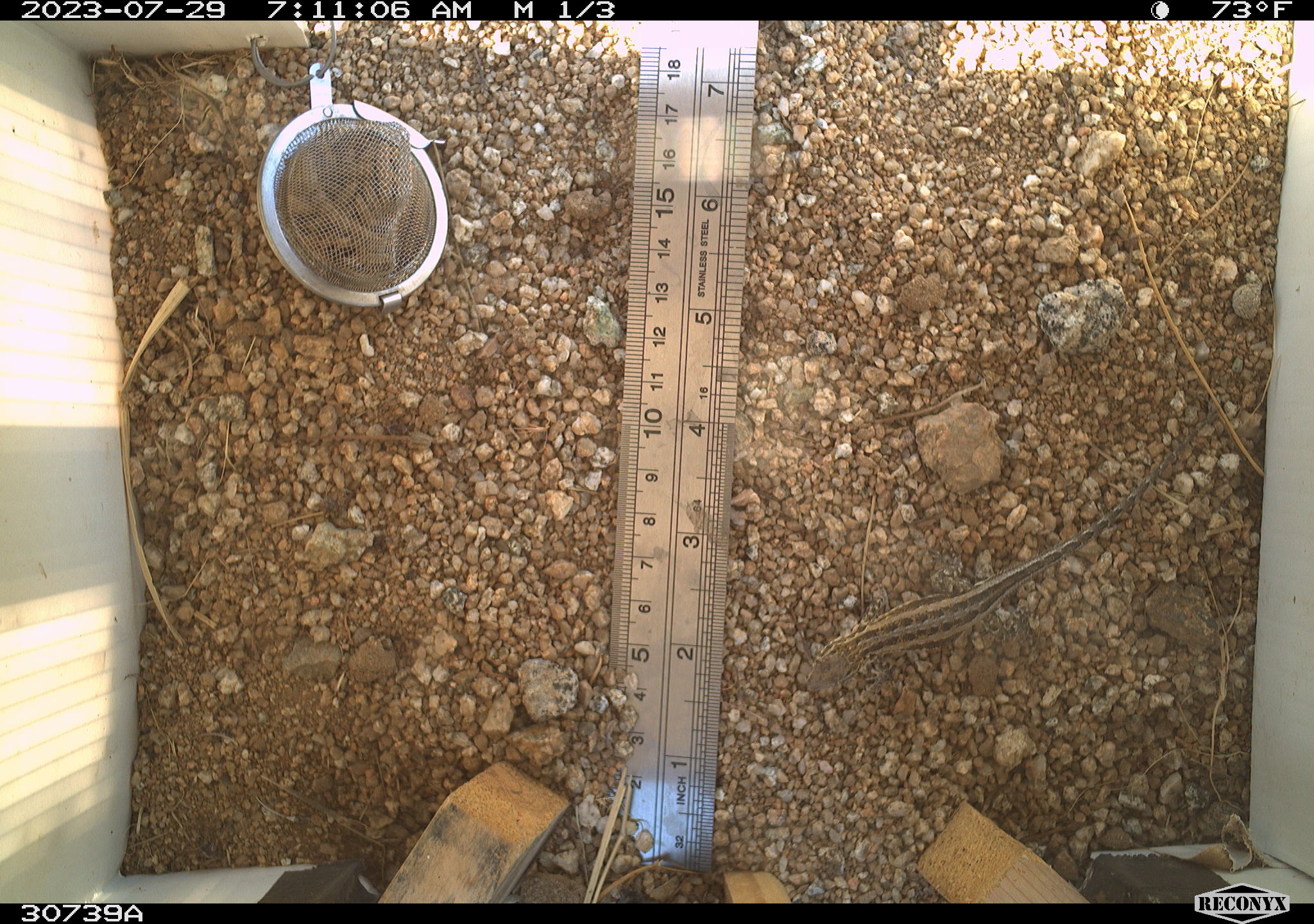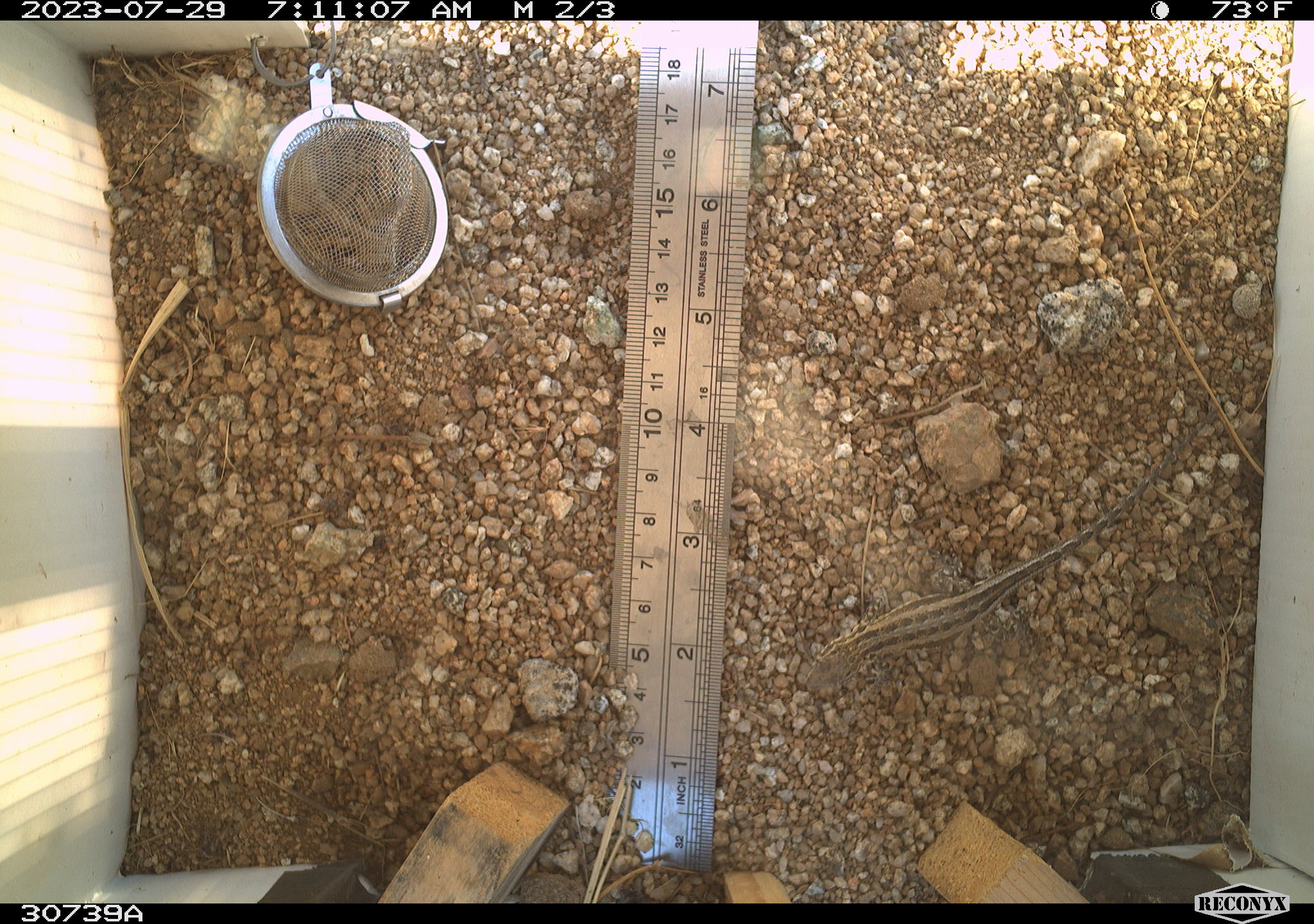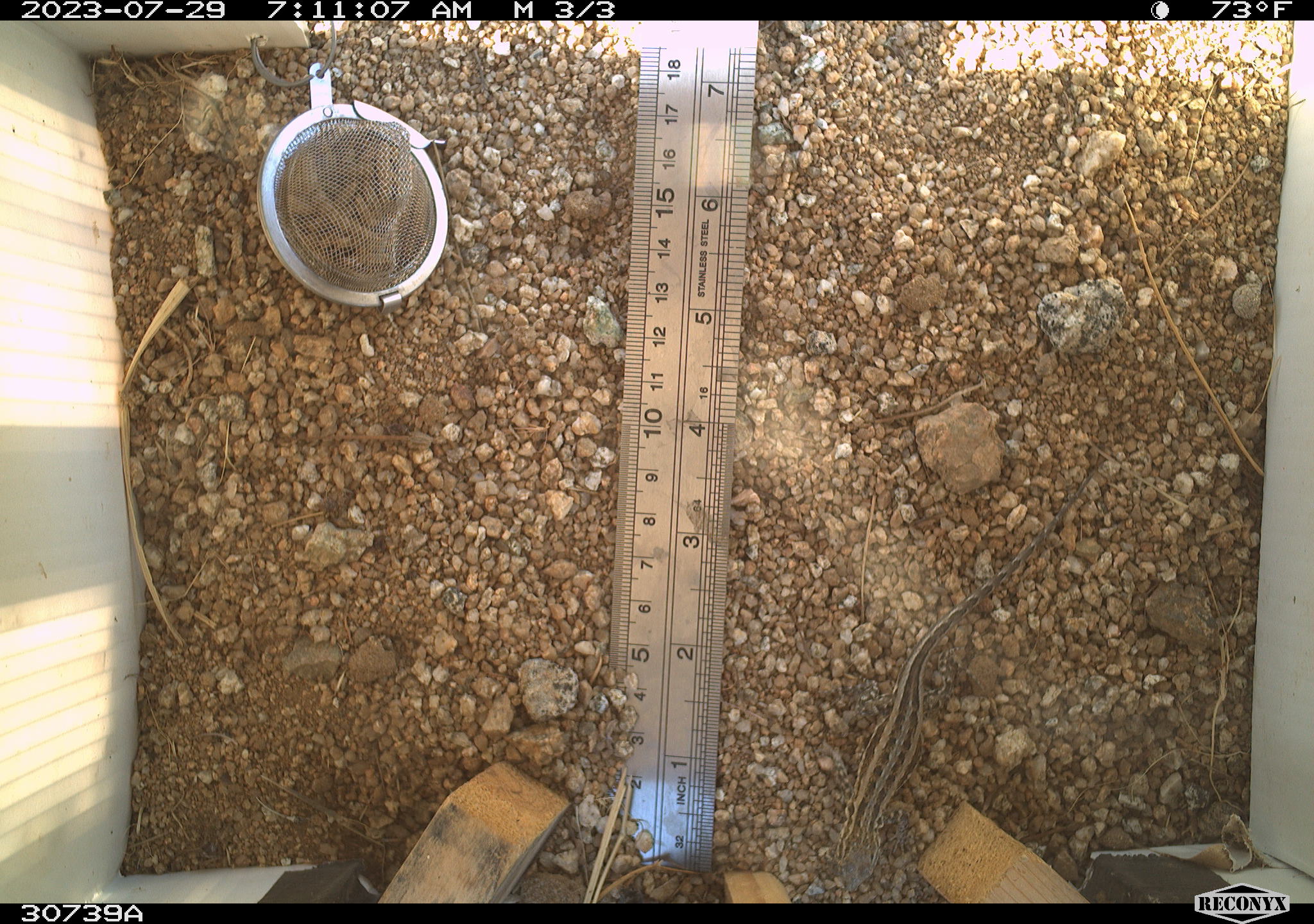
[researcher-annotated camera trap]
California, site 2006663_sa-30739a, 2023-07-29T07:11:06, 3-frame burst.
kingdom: Animalia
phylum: Chordata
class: Reptilia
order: Squamata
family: Phrynosomatidae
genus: Sceloporus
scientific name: Sceloporus graciosus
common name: common sagebrush lizard